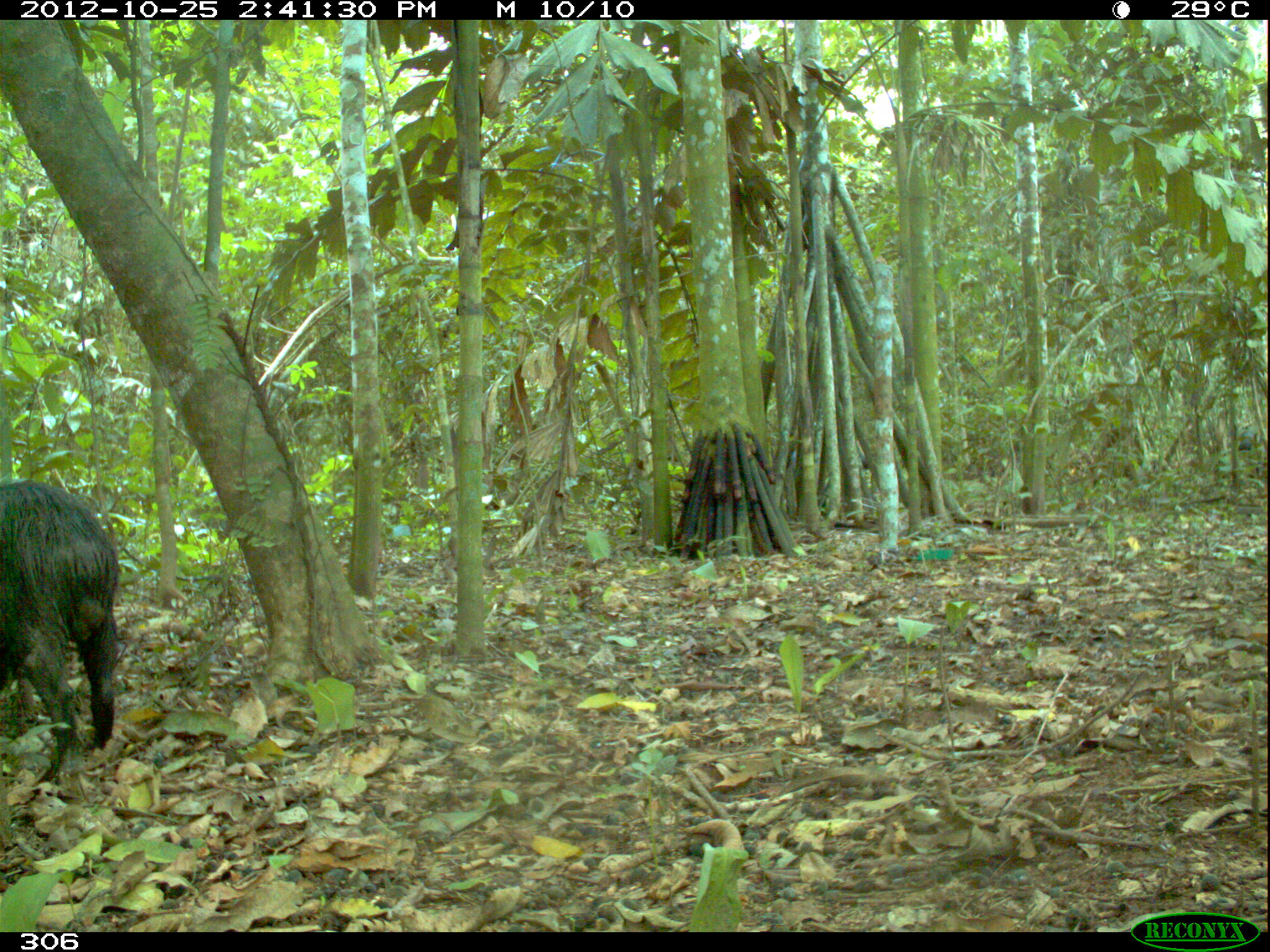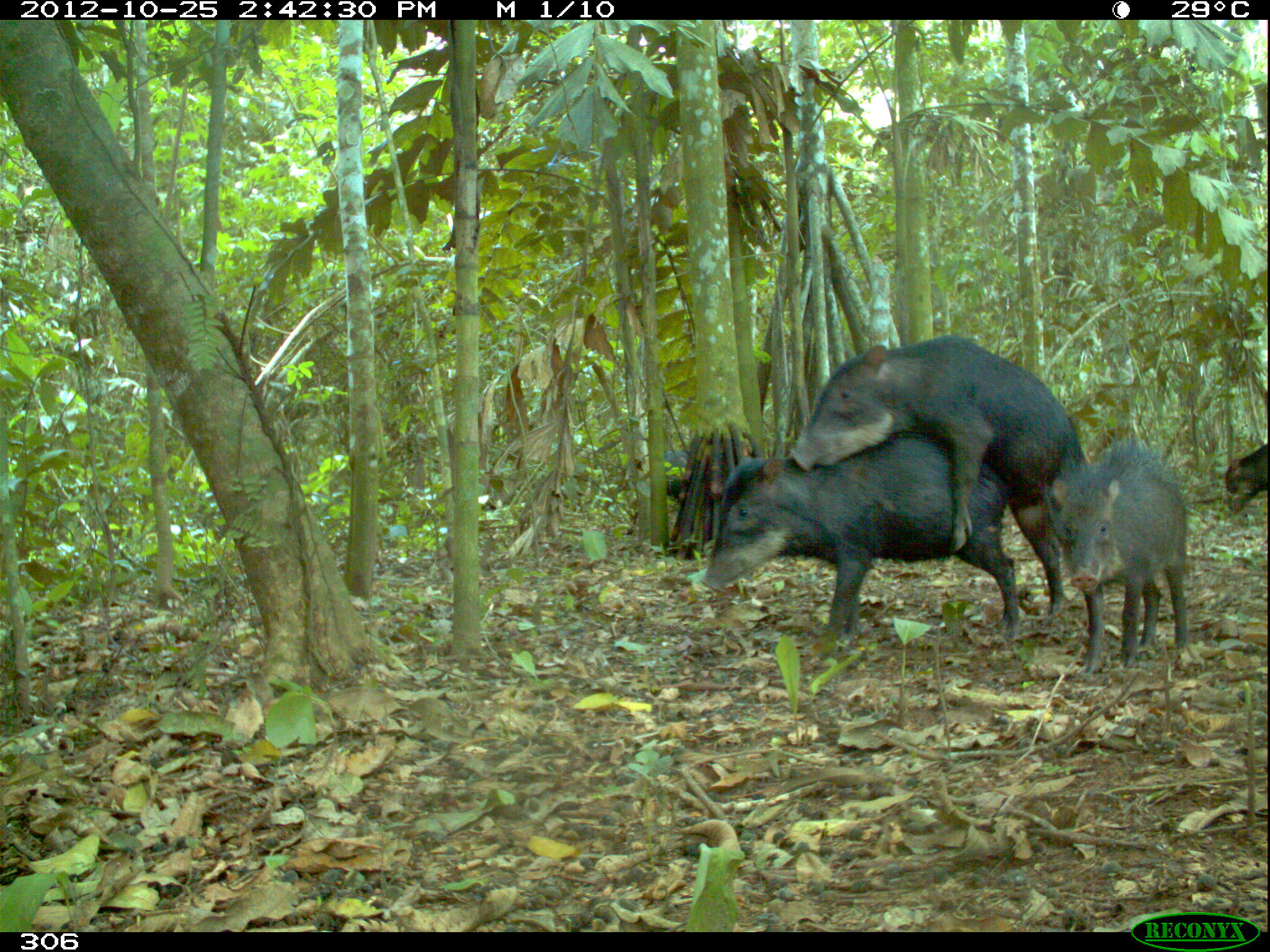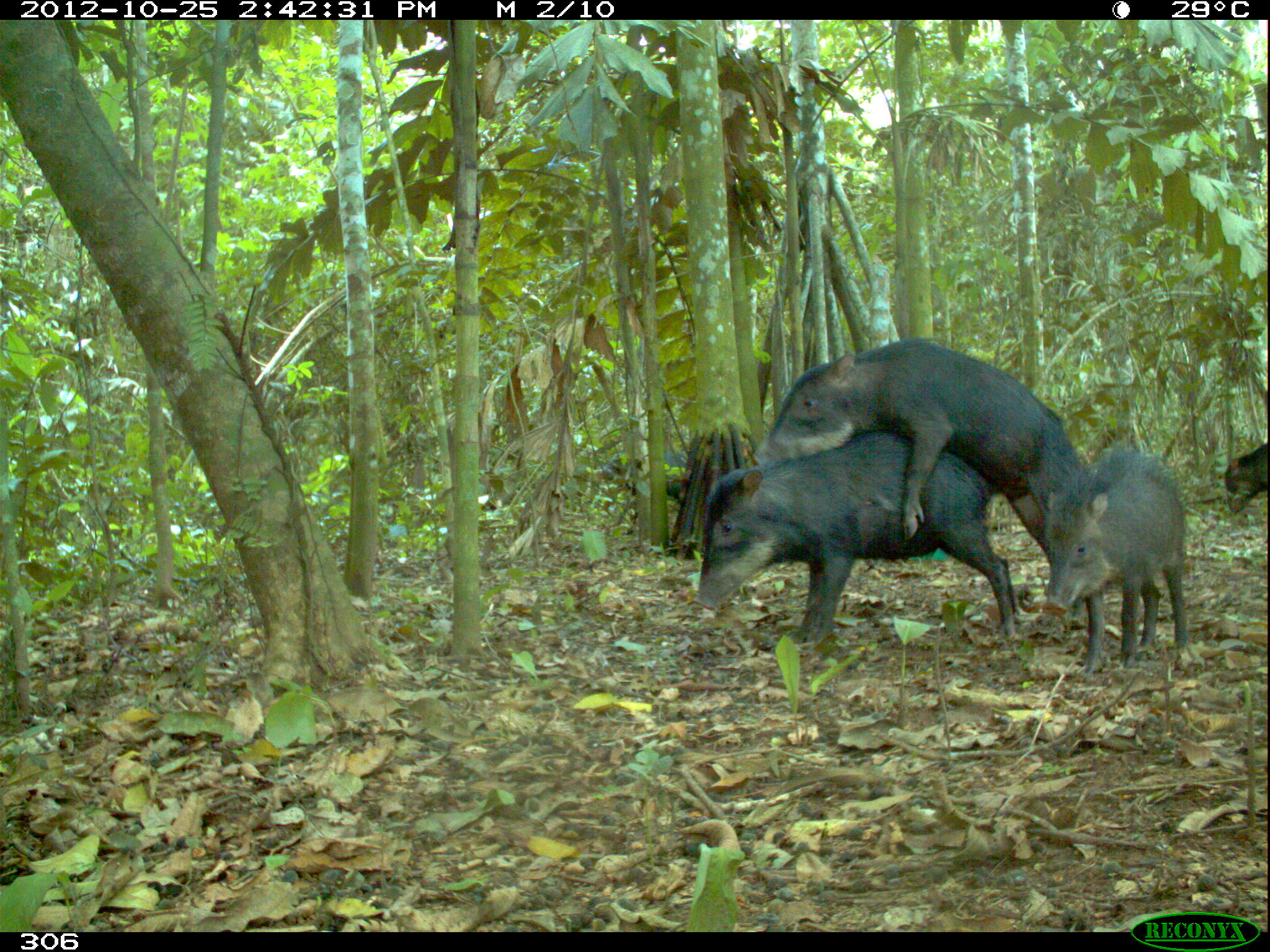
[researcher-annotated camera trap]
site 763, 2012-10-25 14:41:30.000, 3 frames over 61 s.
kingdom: Animalia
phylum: Chordata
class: Mammalia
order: Artiodactyla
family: Tayassuidae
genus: Tayassu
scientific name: Tayassu pecari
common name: white-lipped peccary